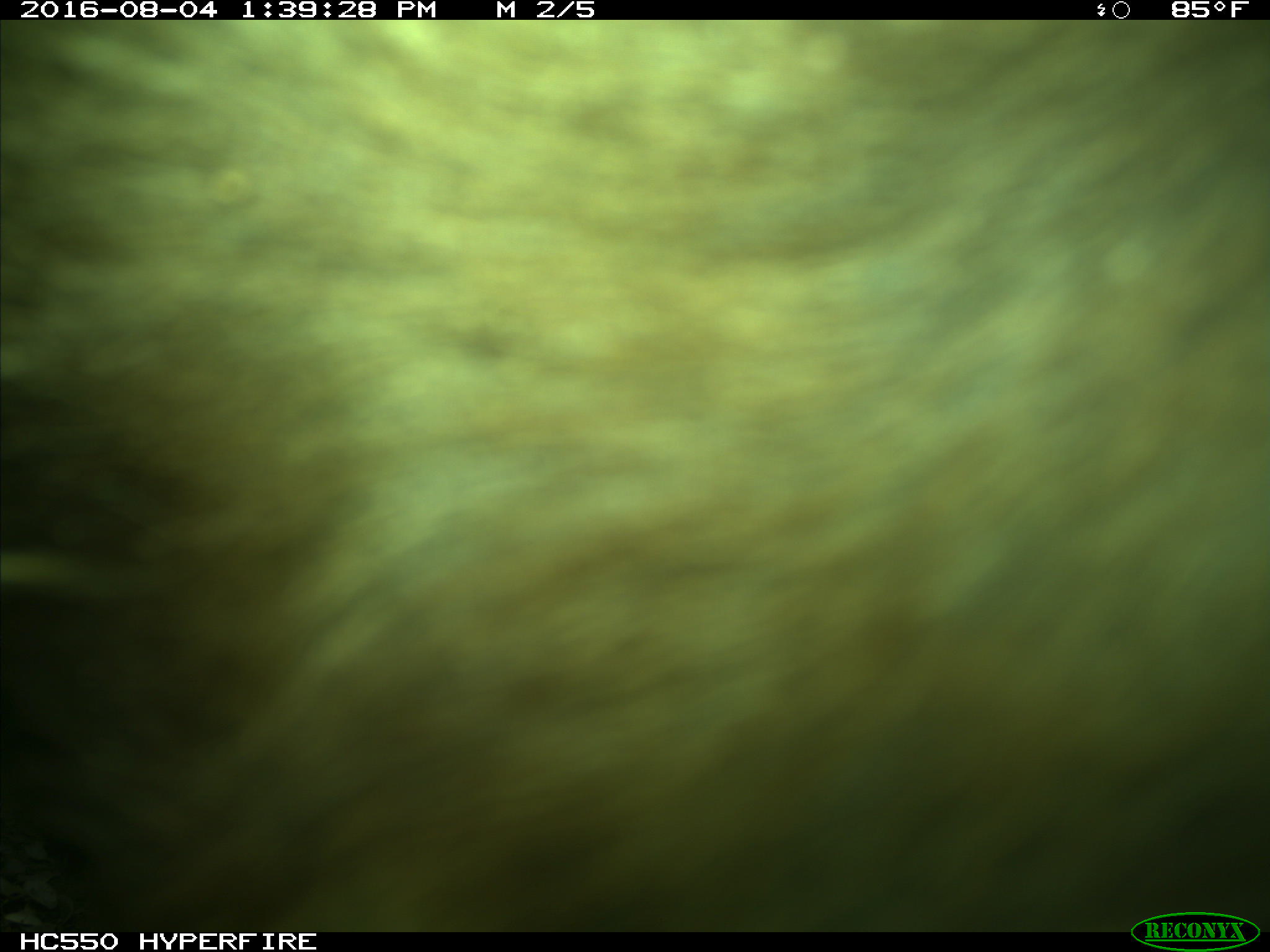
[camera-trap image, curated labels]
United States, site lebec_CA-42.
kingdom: Animalia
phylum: Chordata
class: Mammalia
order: Carnivora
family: Ursidae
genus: Ursus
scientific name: Ursus americanus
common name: american black bear